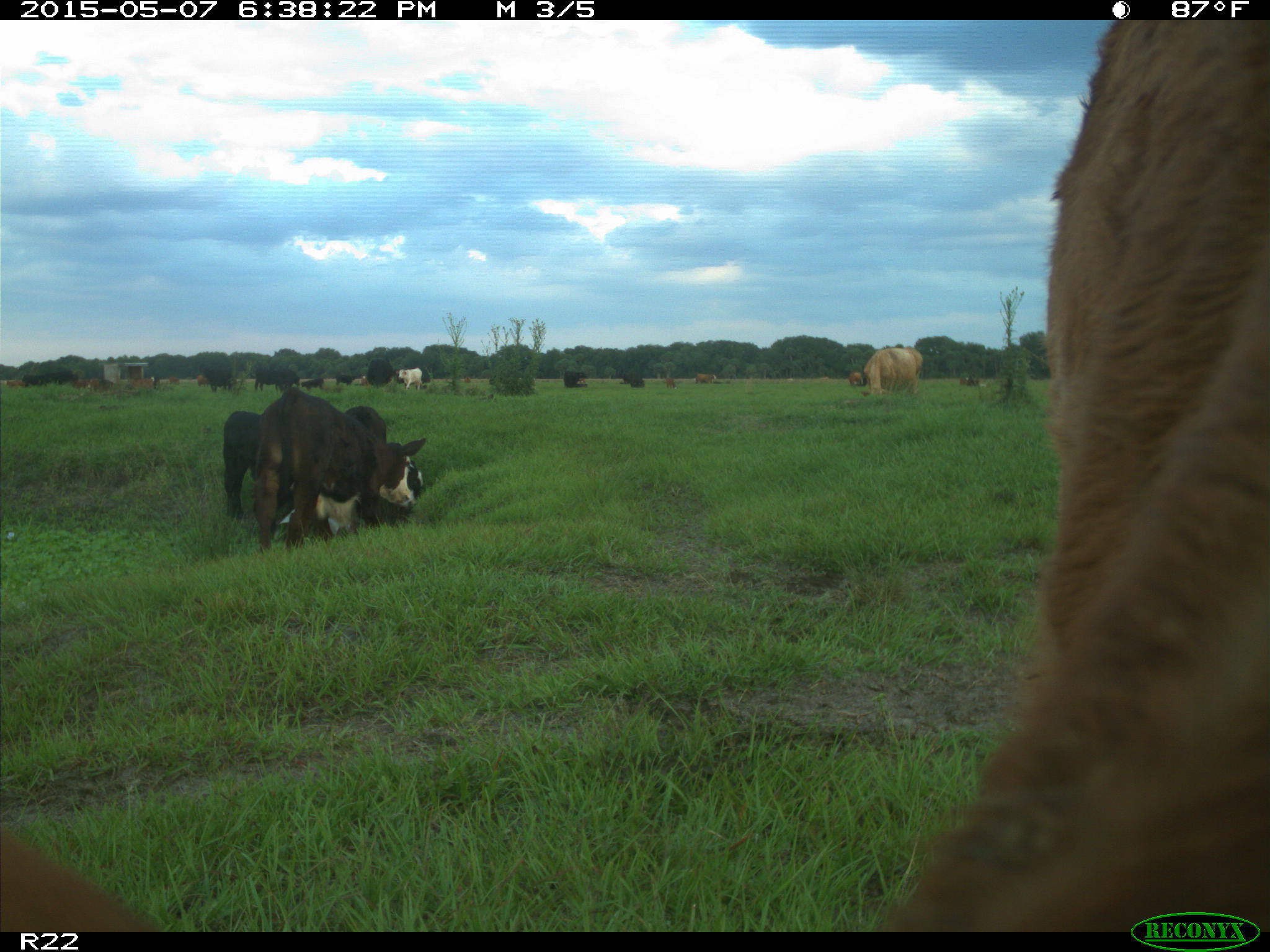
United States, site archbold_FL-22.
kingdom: Animalia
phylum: Chordata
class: Mammalia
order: Artiodactyla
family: Bovidae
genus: Bos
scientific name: Bos taurus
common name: domestic cow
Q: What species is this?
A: Bos taurus (domestic cow).